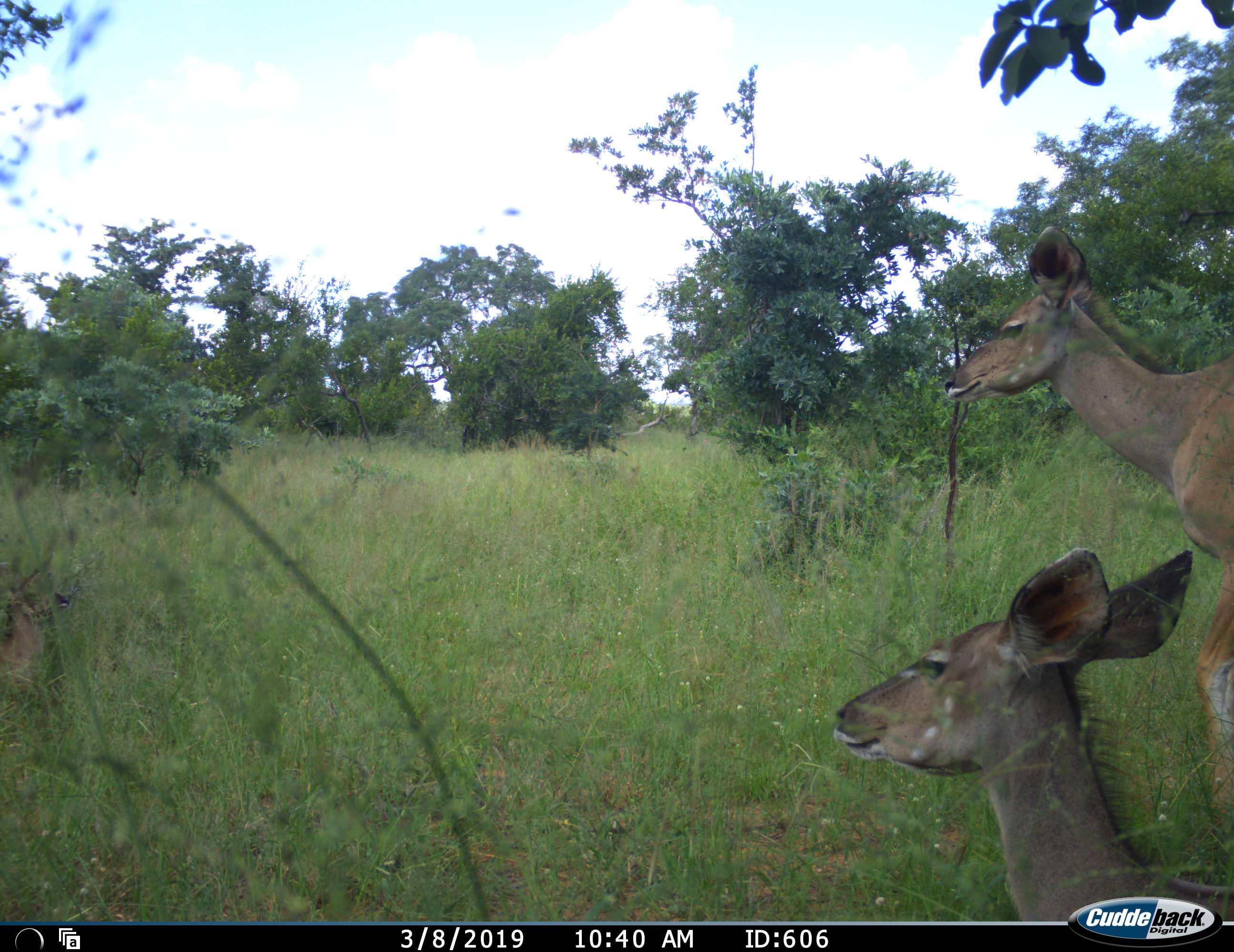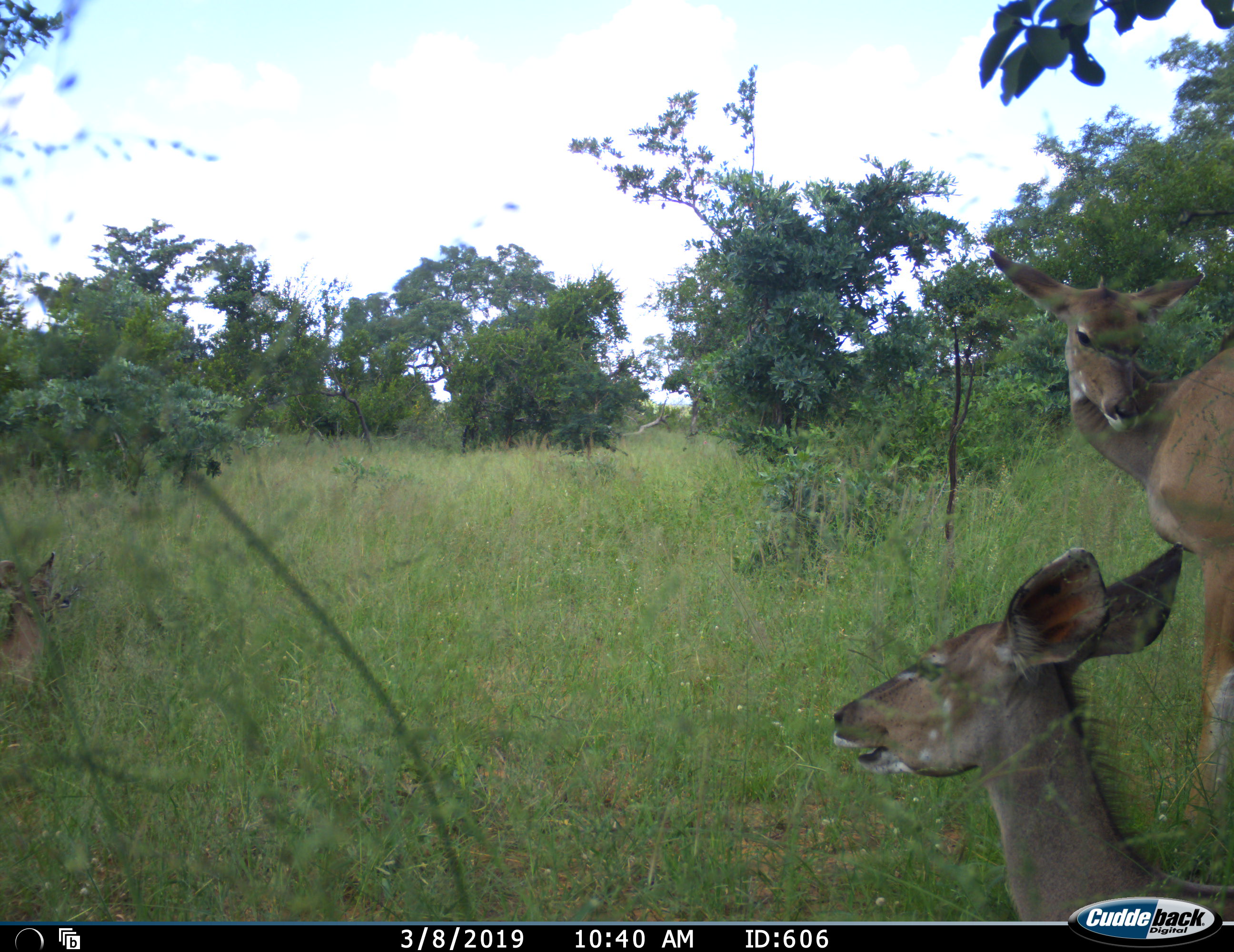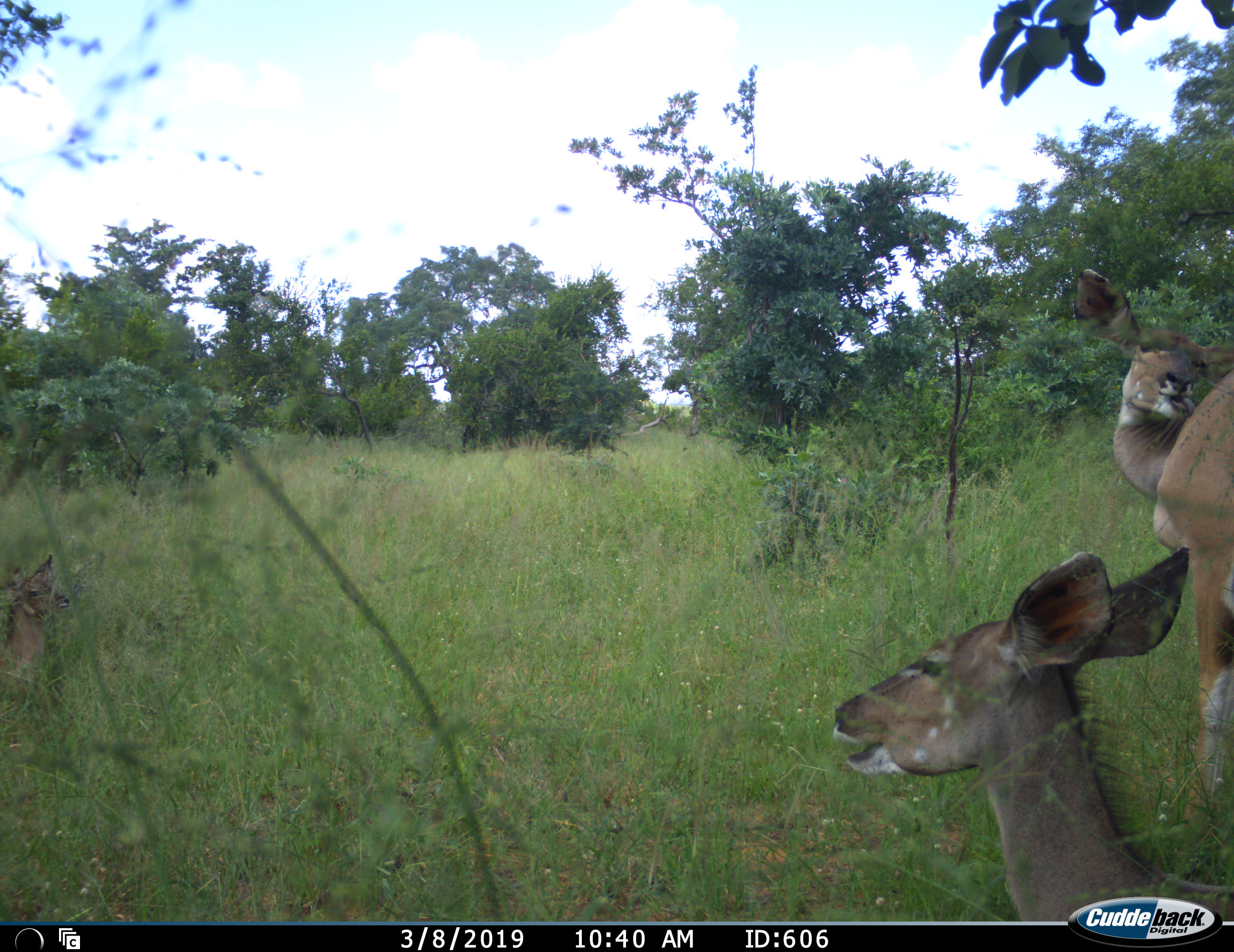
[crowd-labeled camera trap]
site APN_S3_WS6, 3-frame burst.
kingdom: Animalia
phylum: Chordata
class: Mammalia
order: Artiodactyla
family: Bovidae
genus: Tragelaphus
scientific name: Tragelaphus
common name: kudu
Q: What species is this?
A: Kudu (Tragelaphus).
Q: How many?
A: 2.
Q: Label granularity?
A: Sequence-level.